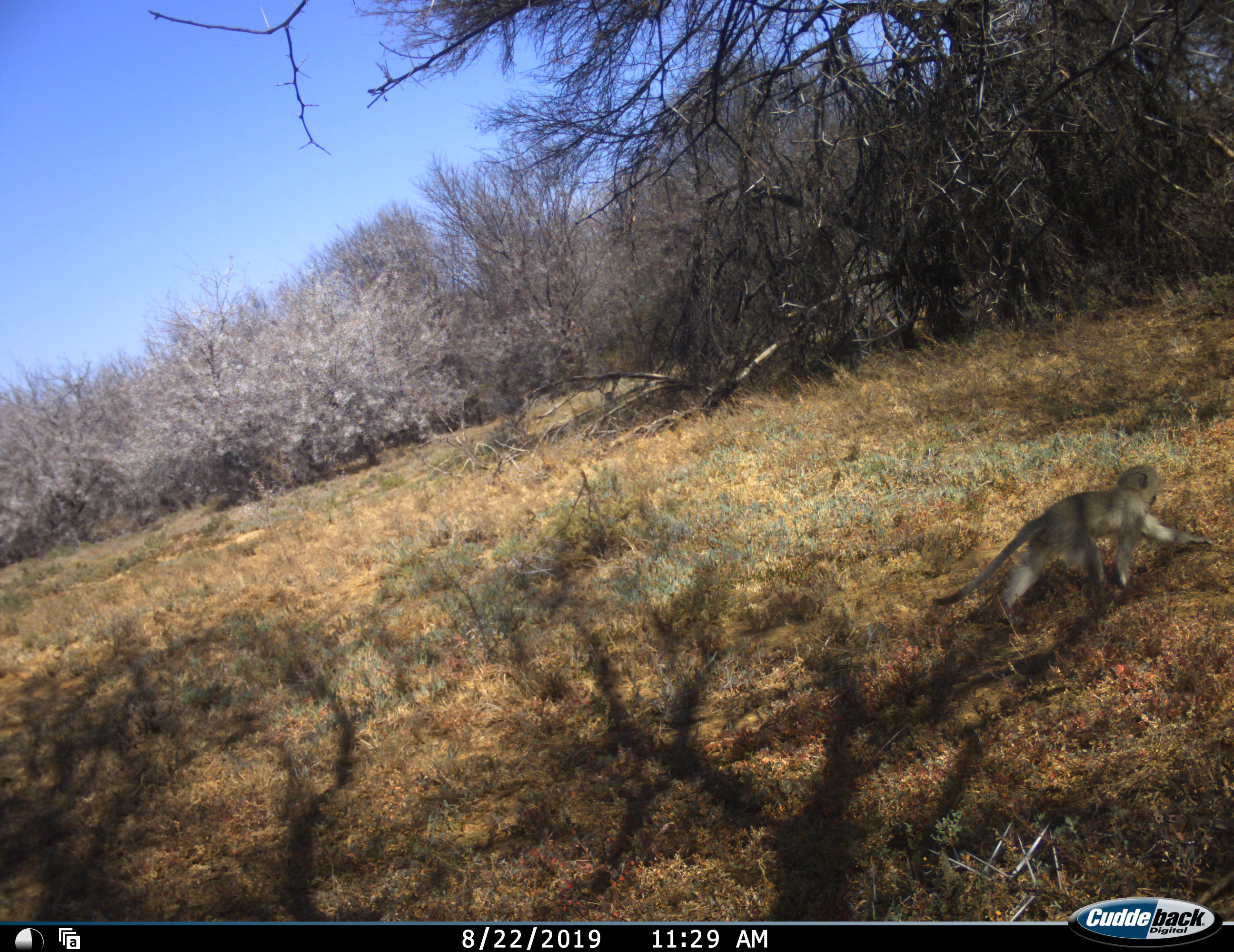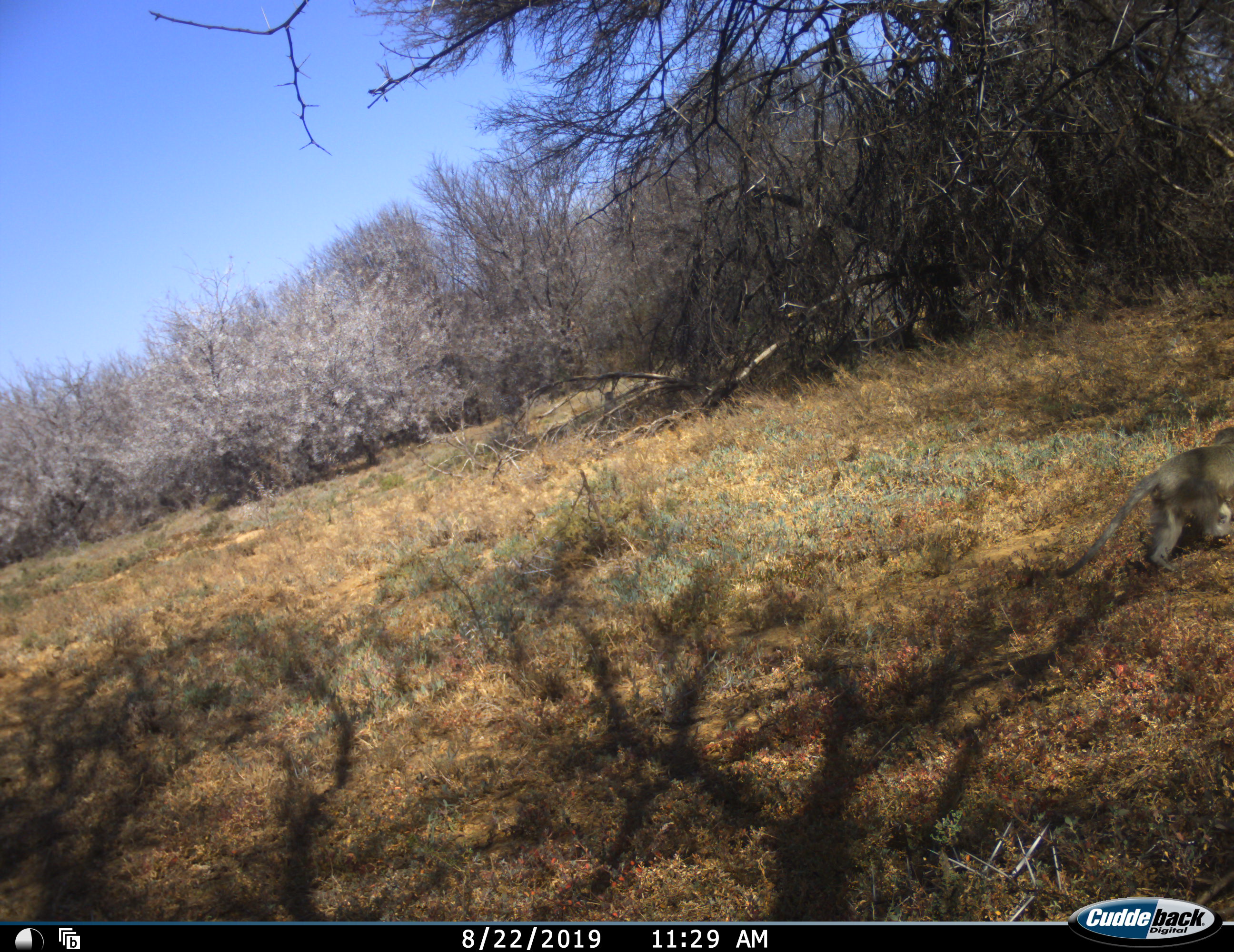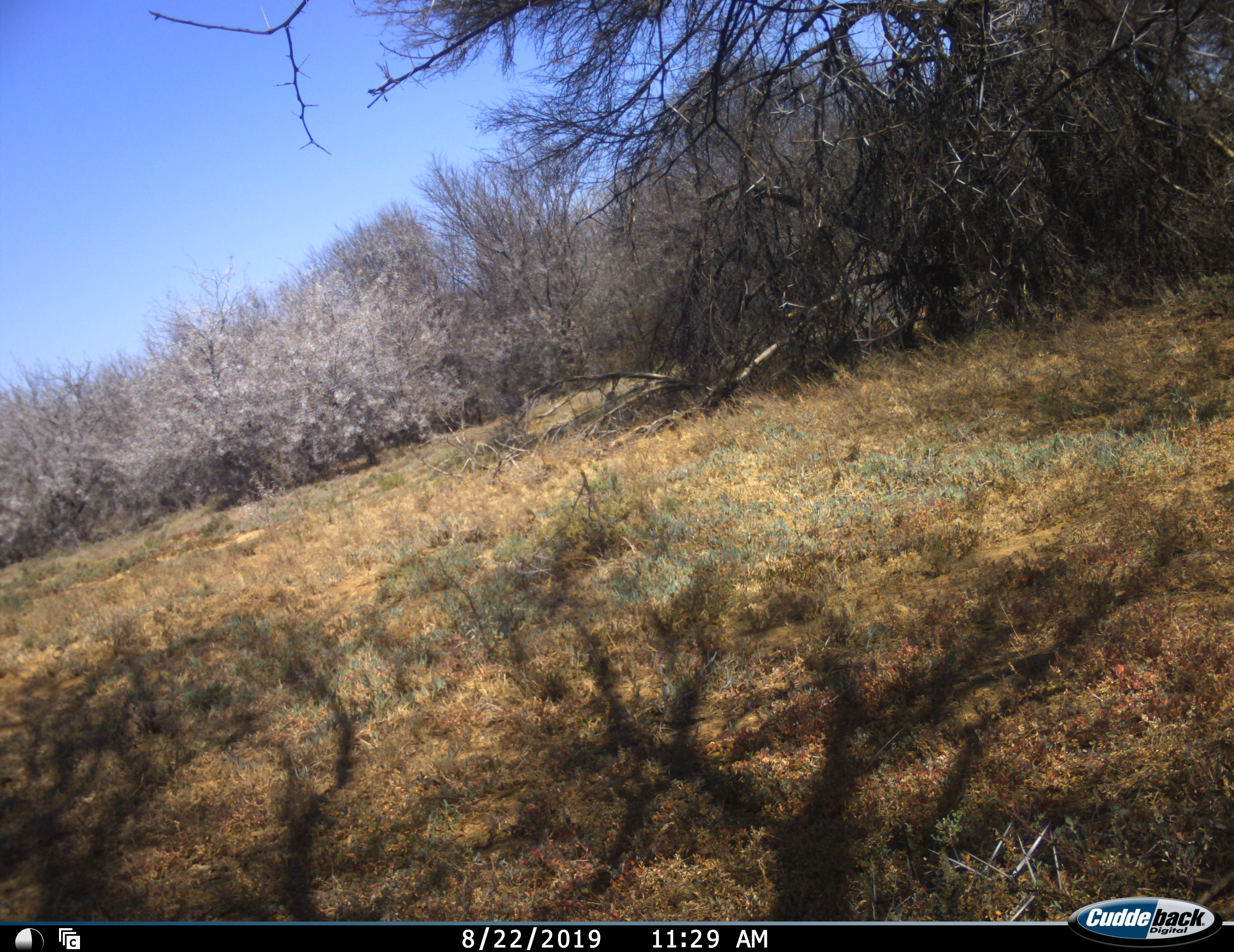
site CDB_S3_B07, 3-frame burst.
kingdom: Animalia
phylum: Chordata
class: Mammalia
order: Primates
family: Cercopithecidae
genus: Chlorocebus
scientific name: Chlorocebus pygerythrus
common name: vervet monkey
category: monkeyvervet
Monkeyvervet (vervet monkey) (Chlorocebus pygerythrus), count 1. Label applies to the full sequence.